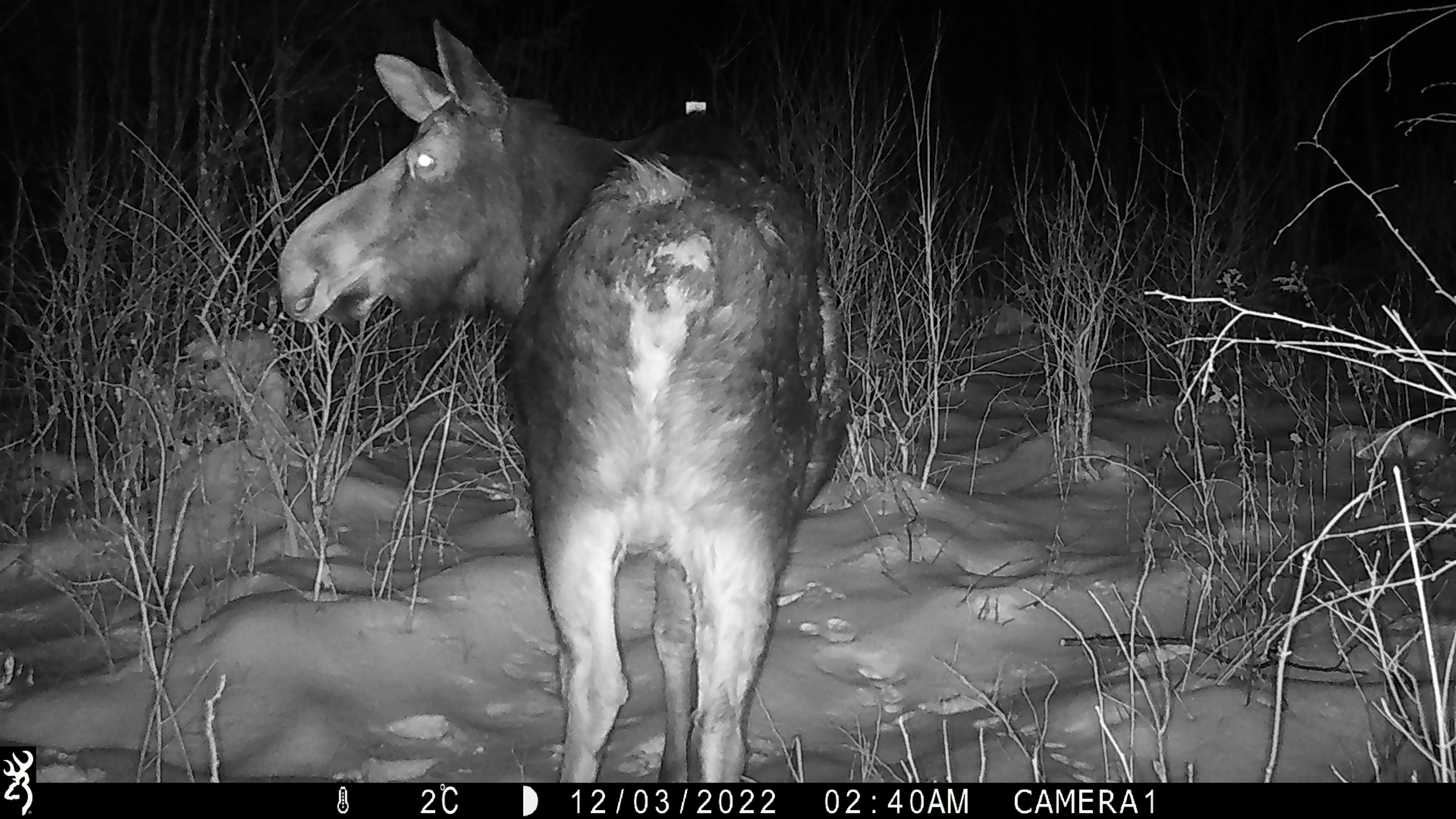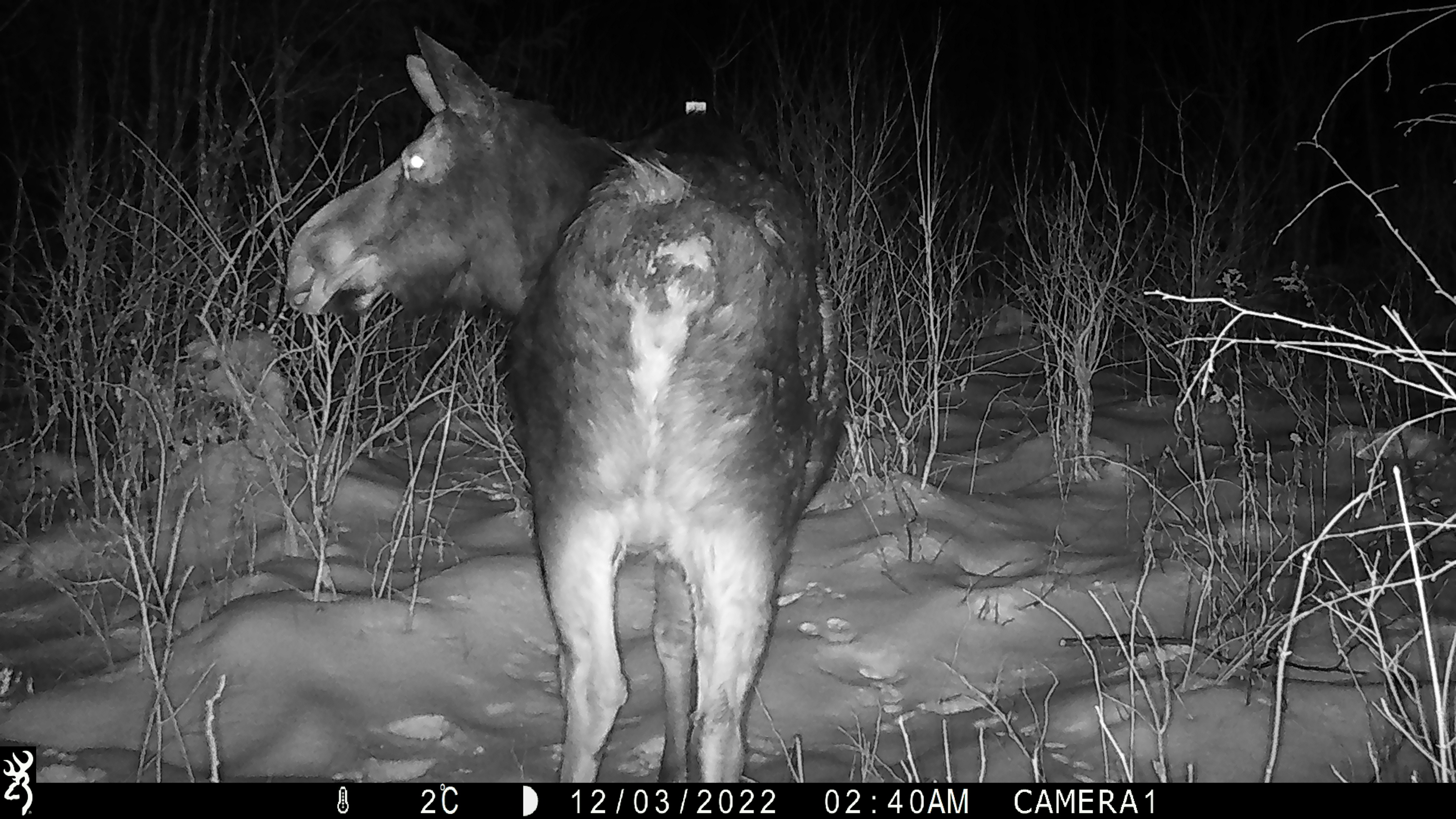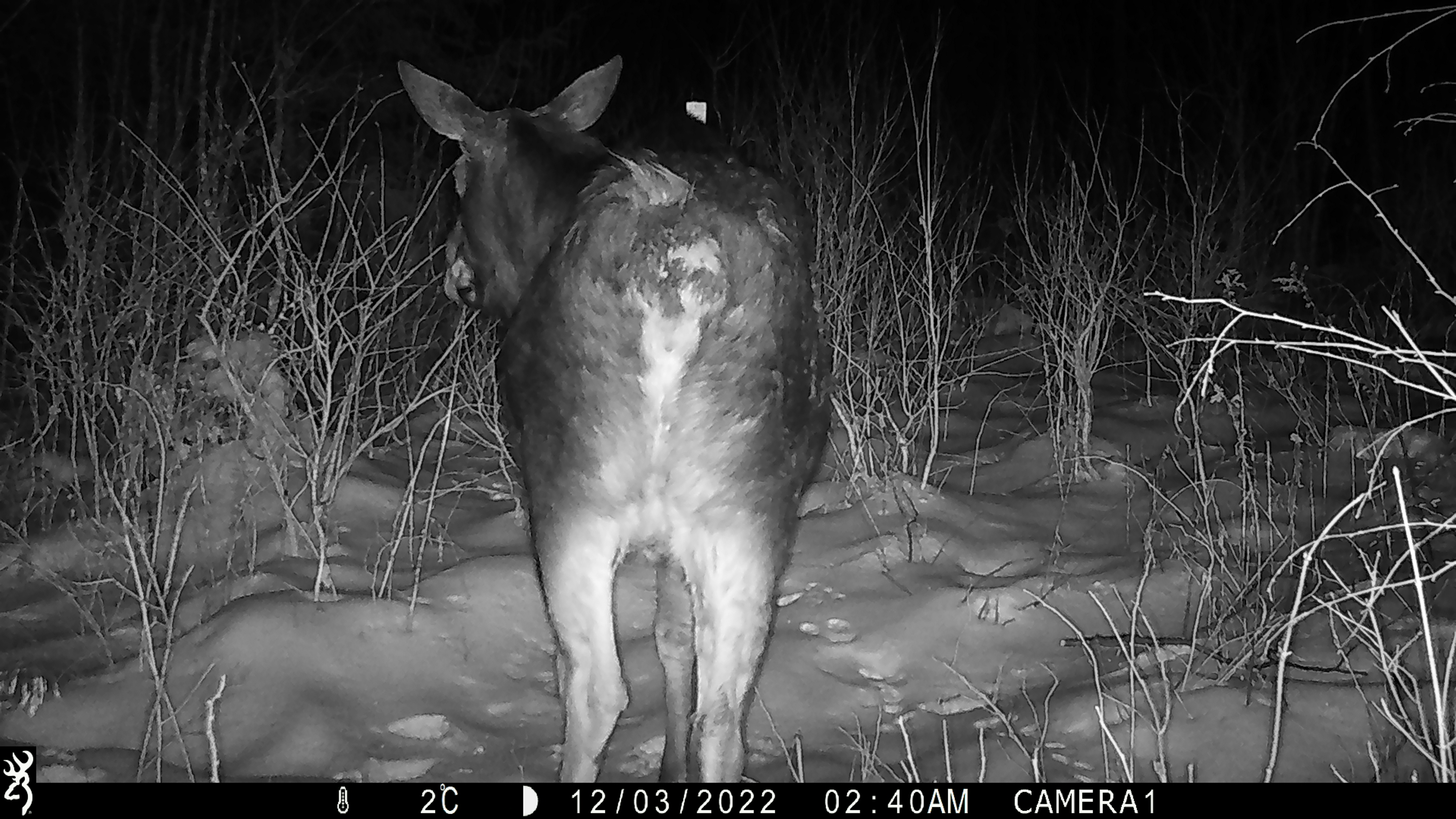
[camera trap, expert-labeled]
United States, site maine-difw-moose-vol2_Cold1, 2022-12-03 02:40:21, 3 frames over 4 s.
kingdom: Animalia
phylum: Chordata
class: Mammalia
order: Artiodactyla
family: Cervidae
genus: Alces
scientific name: Alces alces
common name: moose